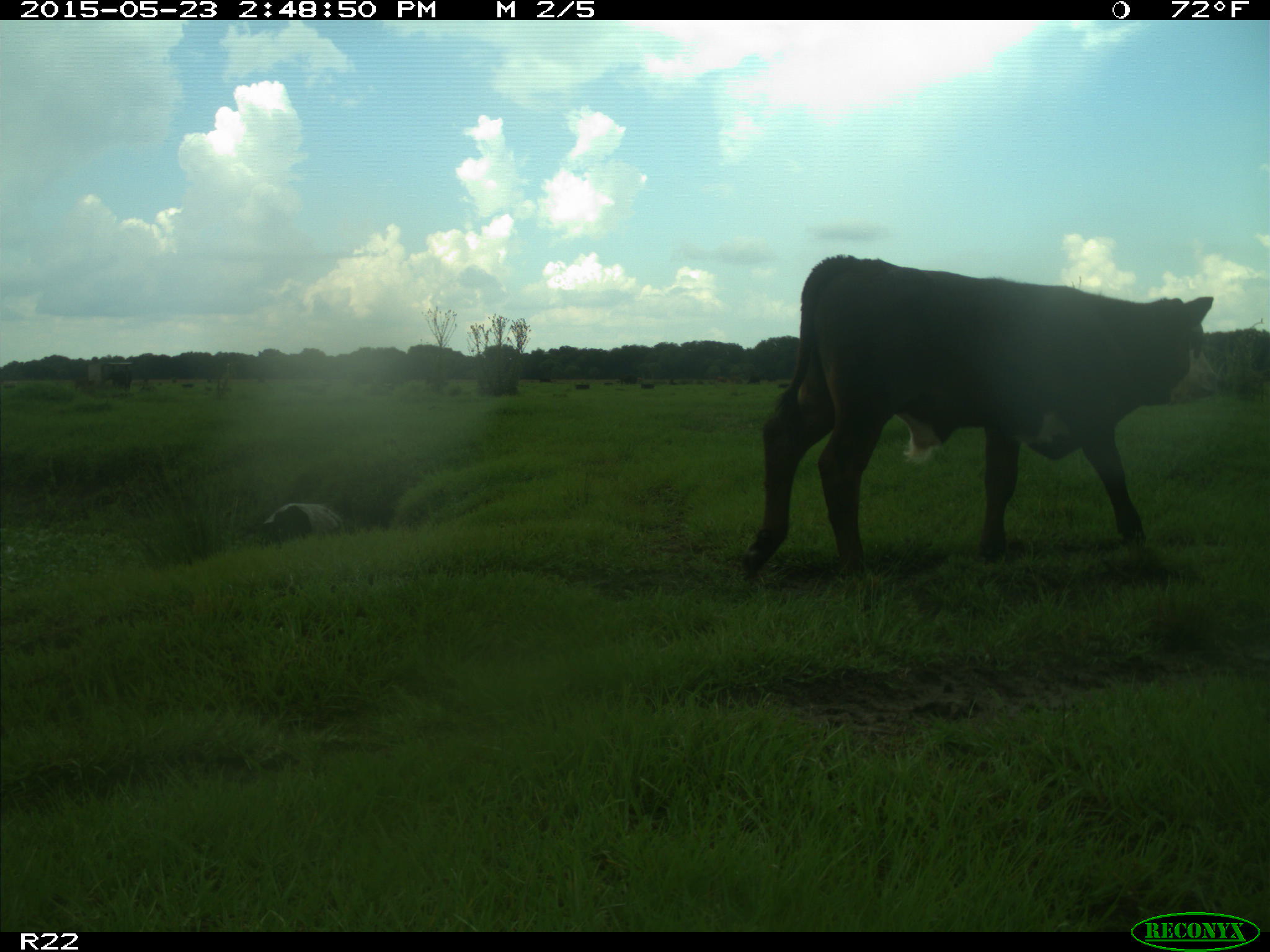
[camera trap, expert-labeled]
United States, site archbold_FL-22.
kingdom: Animalia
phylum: Chordata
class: Mammalia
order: Artiodactyla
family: Bovidae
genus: Bos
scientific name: Bos taurus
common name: domestic cow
Bos taurus (domestic cow).